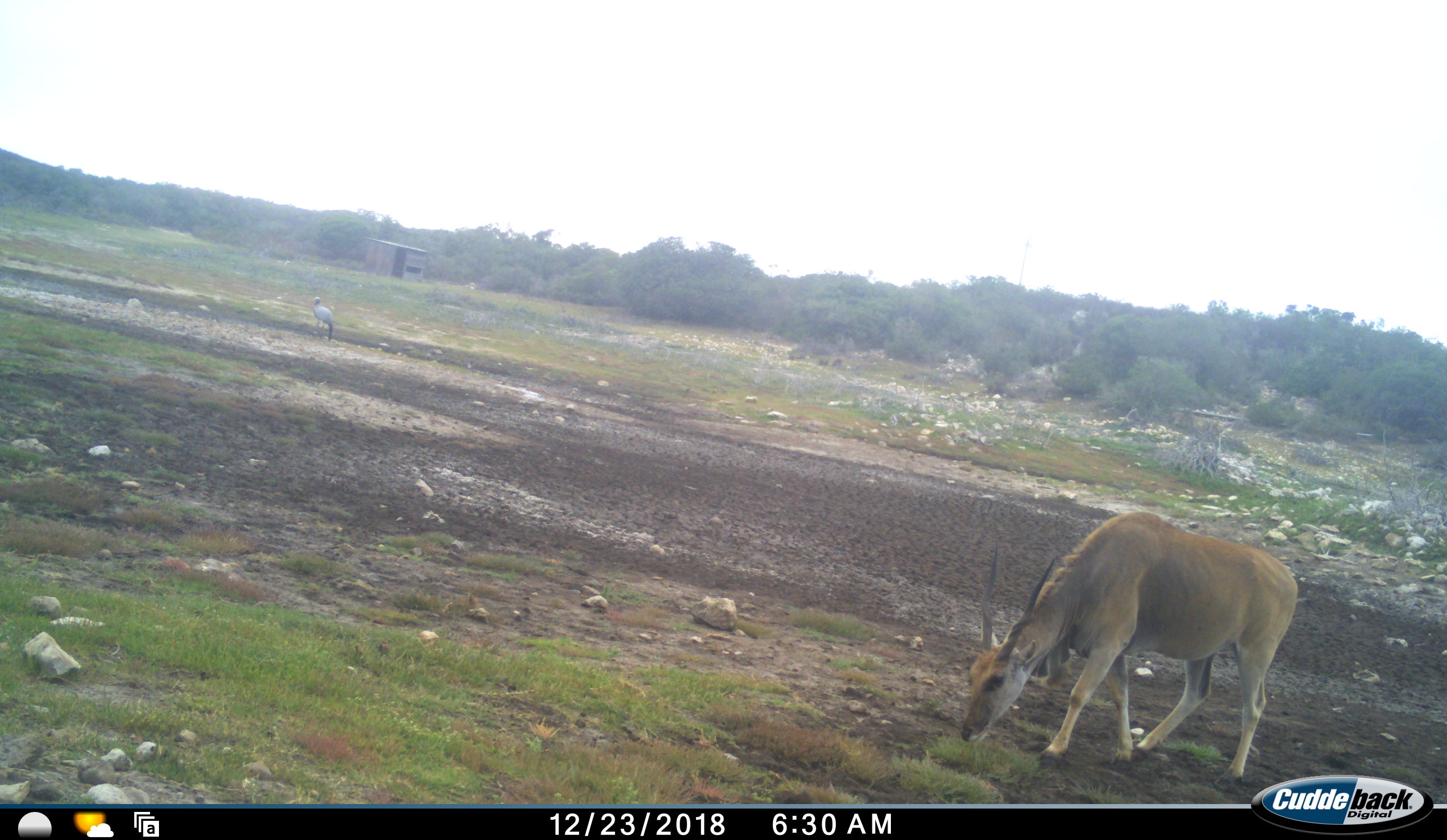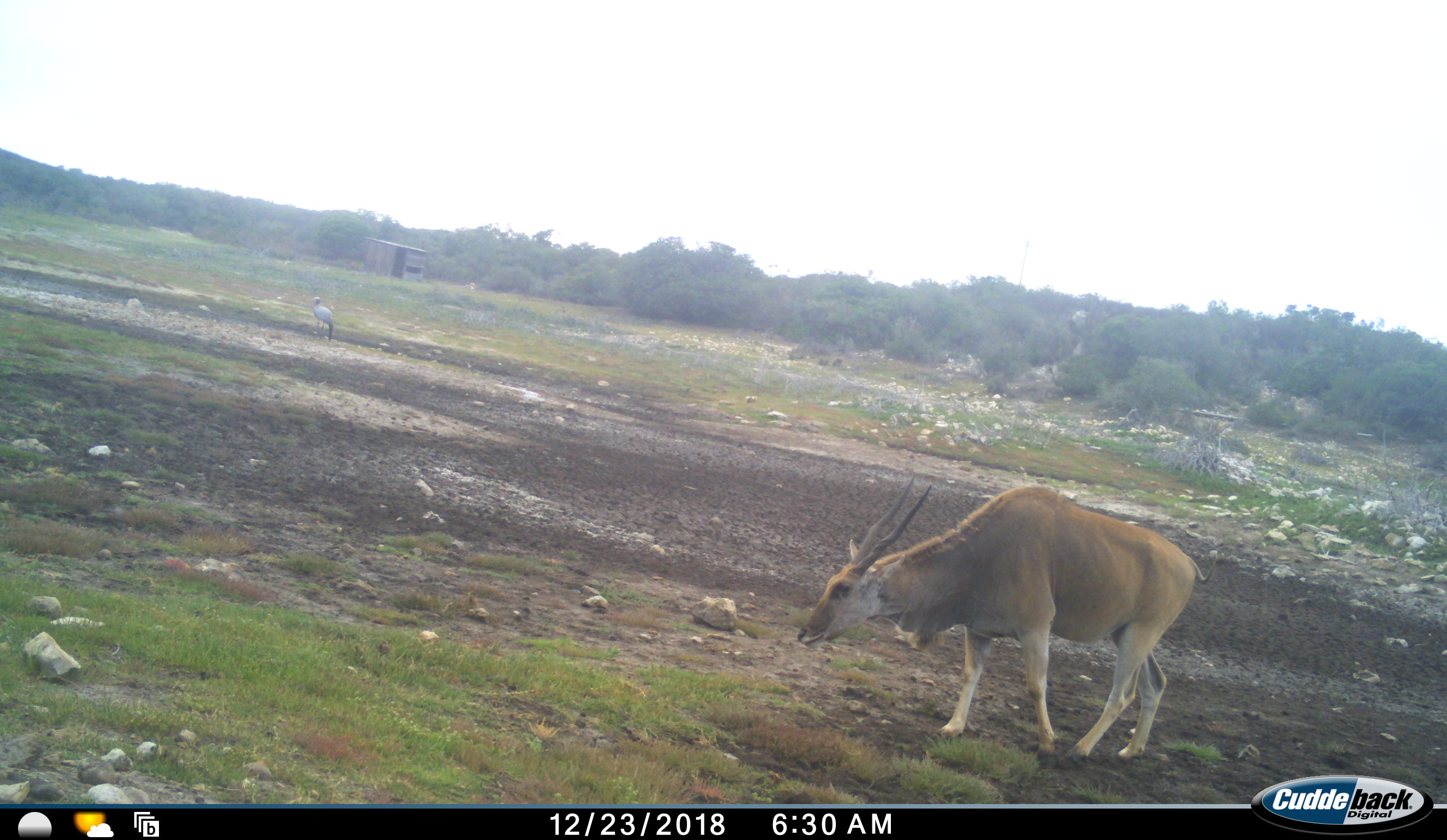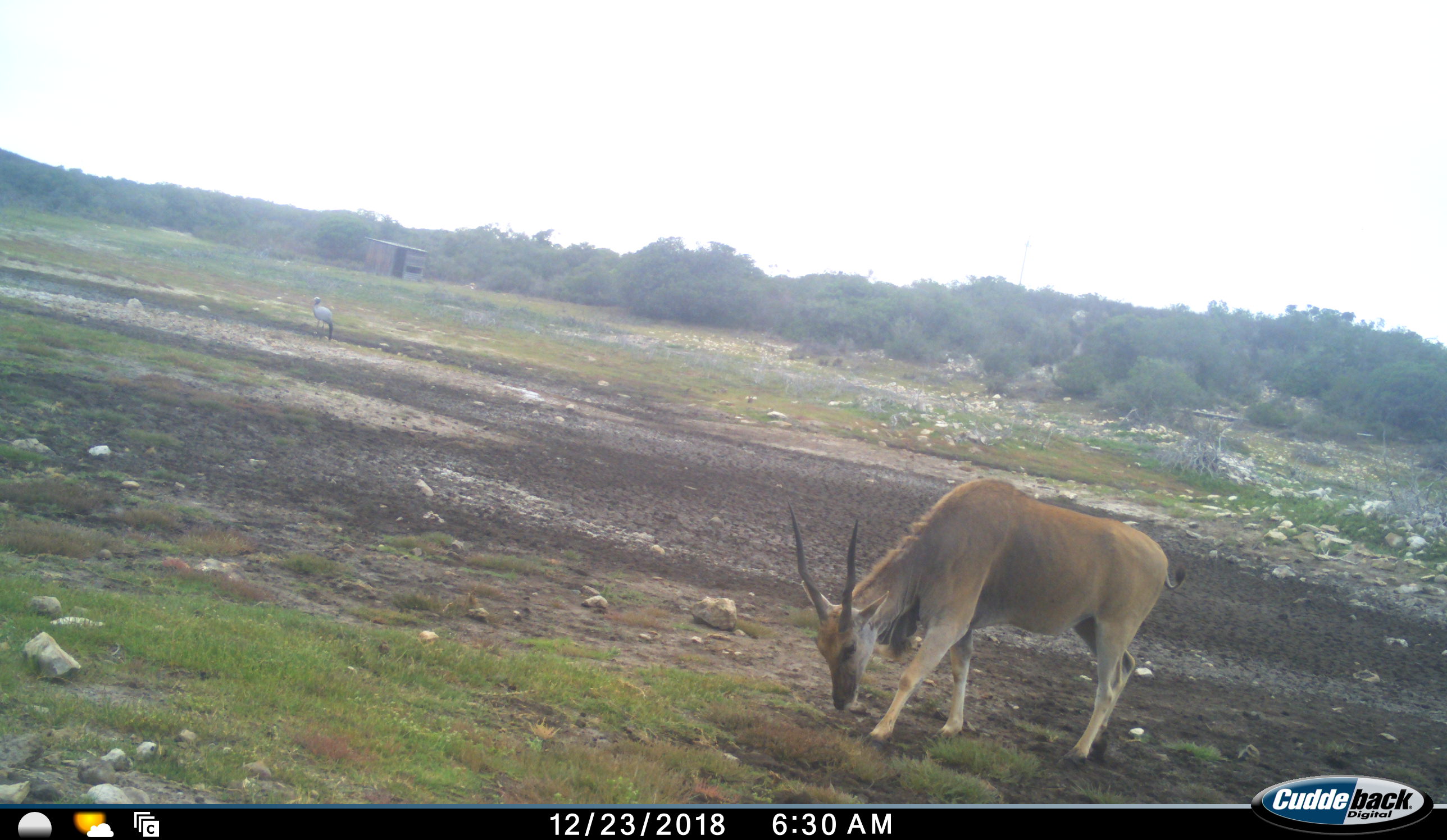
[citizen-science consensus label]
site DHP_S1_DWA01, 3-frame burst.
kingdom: Animalia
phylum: Chordata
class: Aves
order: Gruiformes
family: Gruidae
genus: Anthropoides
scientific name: Anthropoides paradiseus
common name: blue crane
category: craneblue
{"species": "craneblue (blue crane) (Anthropoides paradiseus)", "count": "1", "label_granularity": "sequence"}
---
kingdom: Animalia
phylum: Chordata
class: Mammalia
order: Artiodactyla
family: Bovidae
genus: Tragelaphus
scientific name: Tragelaphus oryx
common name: eland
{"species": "eland (Tragelaphus oryx)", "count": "1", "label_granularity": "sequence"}